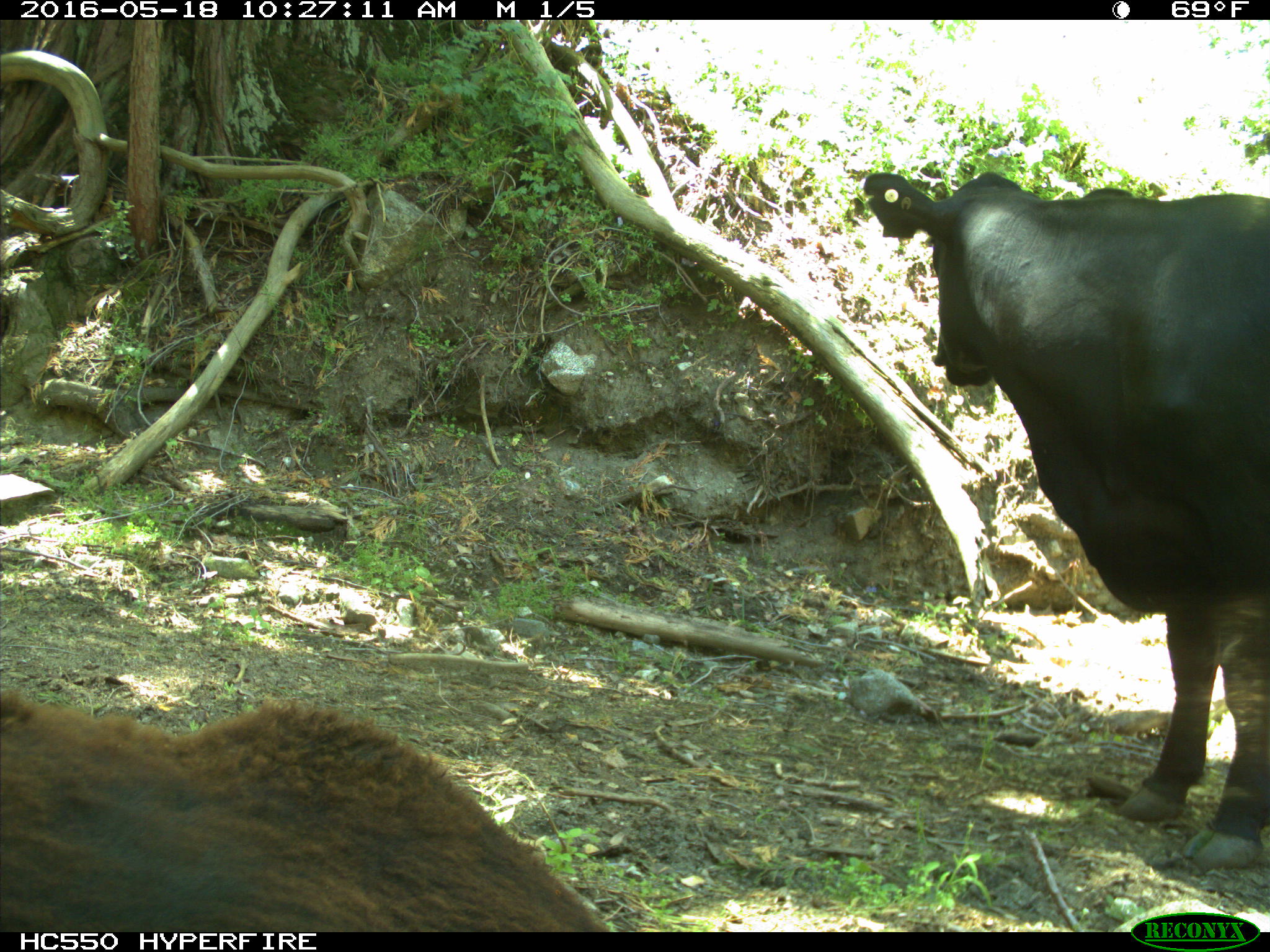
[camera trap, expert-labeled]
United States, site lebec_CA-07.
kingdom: Animalia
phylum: Chordata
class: Mammalia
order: Artiodactyla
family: Bovidae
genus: Bos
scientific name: Bos taurus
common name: domestic cow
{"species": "Bos taurus (domestic cow)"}